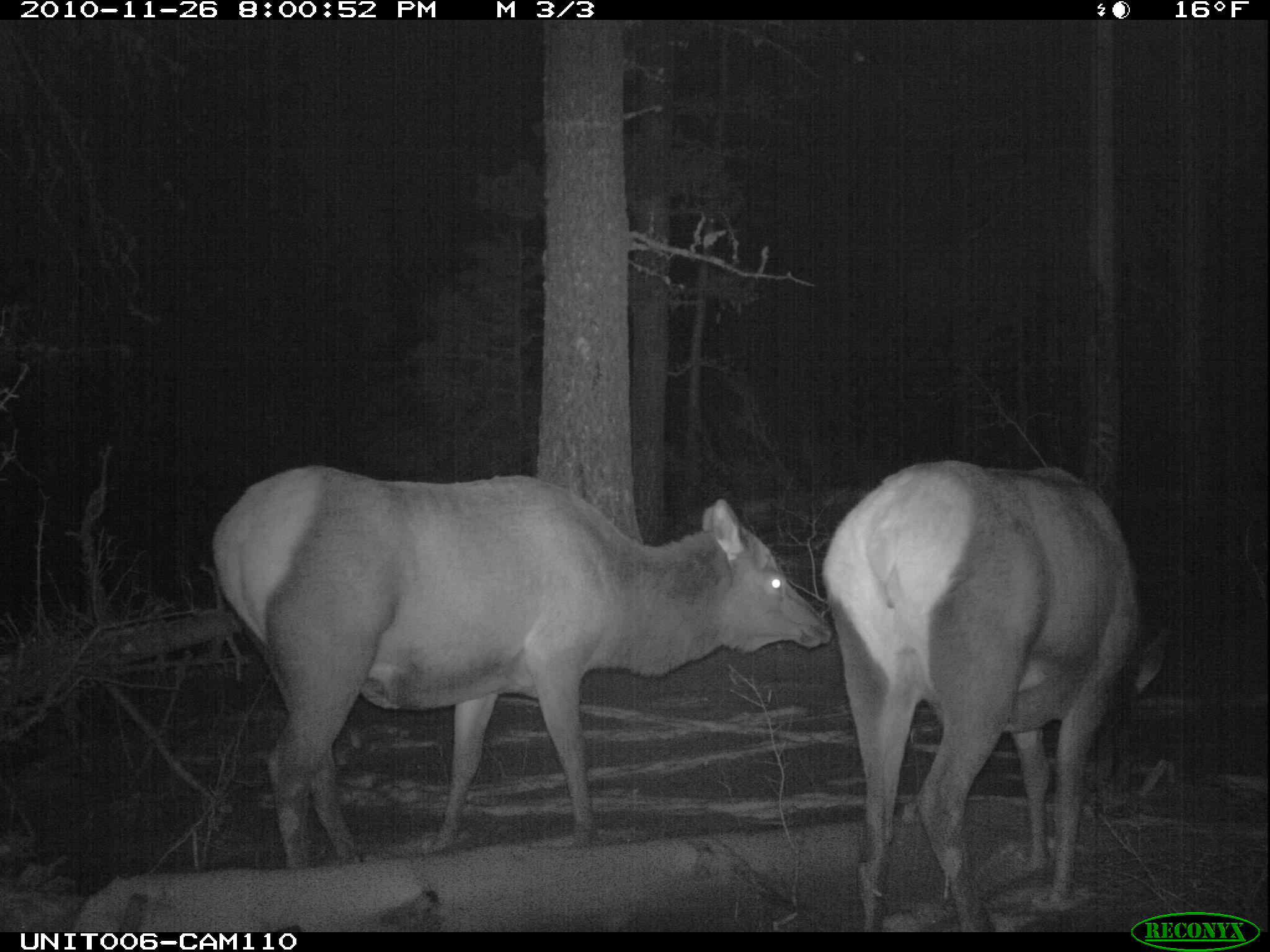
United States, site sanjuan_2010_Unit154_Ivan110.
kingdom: Animalia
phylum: Chordata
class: Mammalia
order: Artiodactyla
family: Cervidae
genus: Cervus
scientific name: Cervus elaphus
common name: red deer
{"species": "Cervus elaphus (red deer)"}